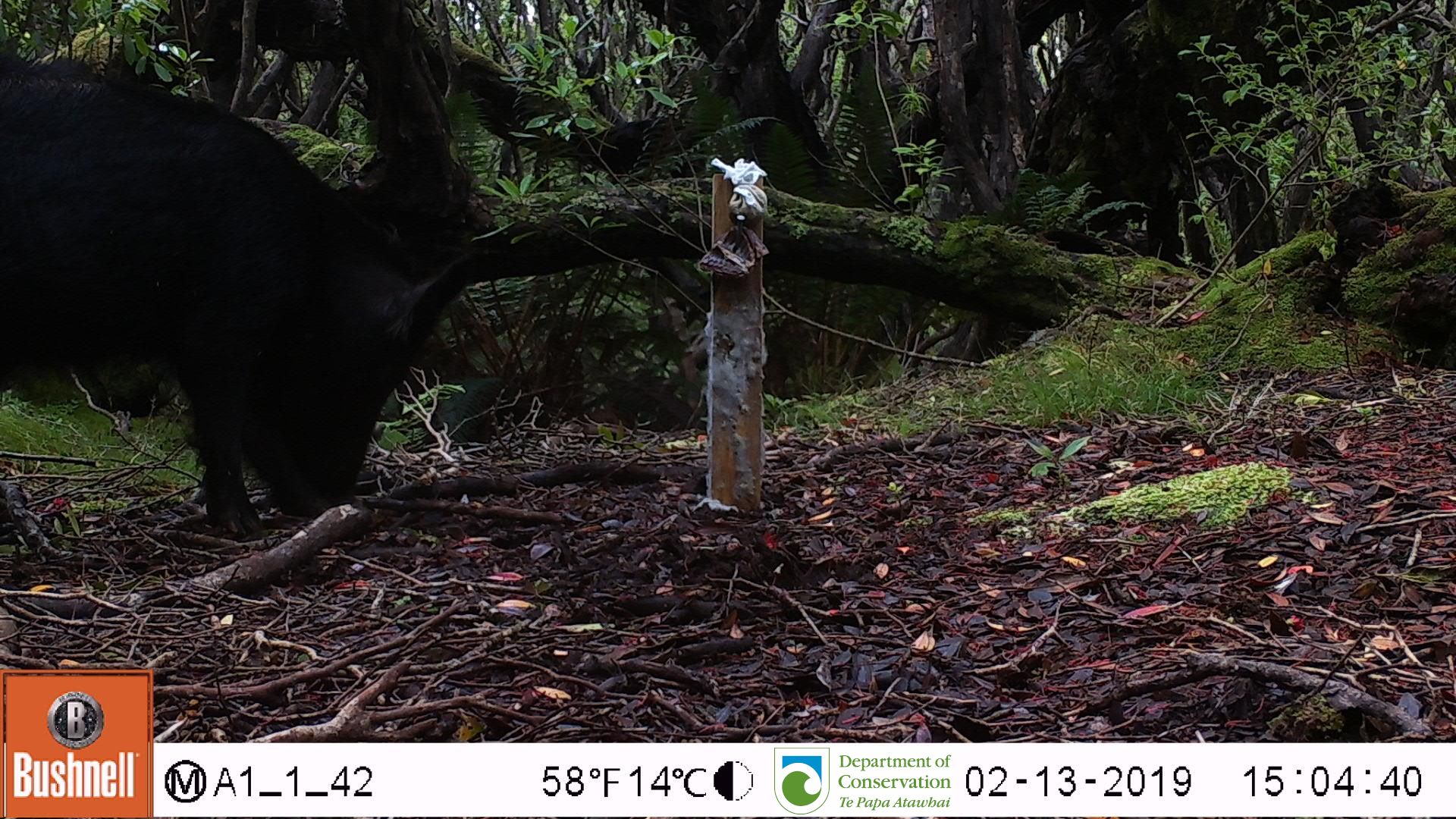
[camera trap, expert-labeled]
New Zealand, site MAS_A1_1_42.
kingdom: Animalia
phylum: Chordata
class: Mammalia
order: Artiodactyla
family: Suidae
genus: Sus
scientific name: Sus scrofa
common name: pig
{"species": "pig (Sus scrofa)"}